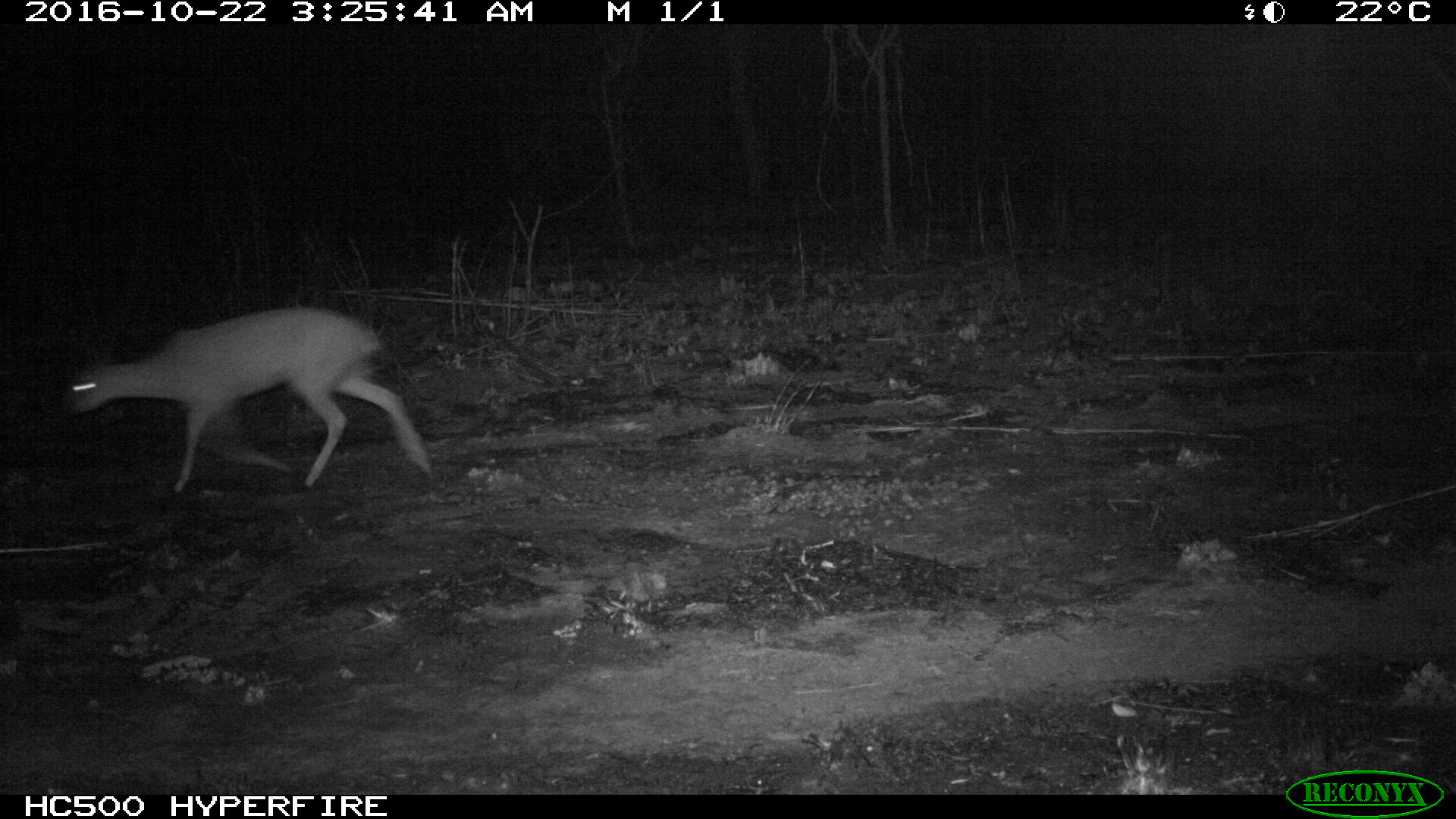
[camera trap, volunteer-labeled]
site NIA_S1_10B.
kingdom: Animalia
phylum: Chordata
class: Mammalia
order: Artiodactyla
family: Bovidae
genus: Sylvicapra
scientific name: Sylvicapra grimmia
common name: common duiker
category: duikercommongrey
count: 1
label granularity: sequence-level